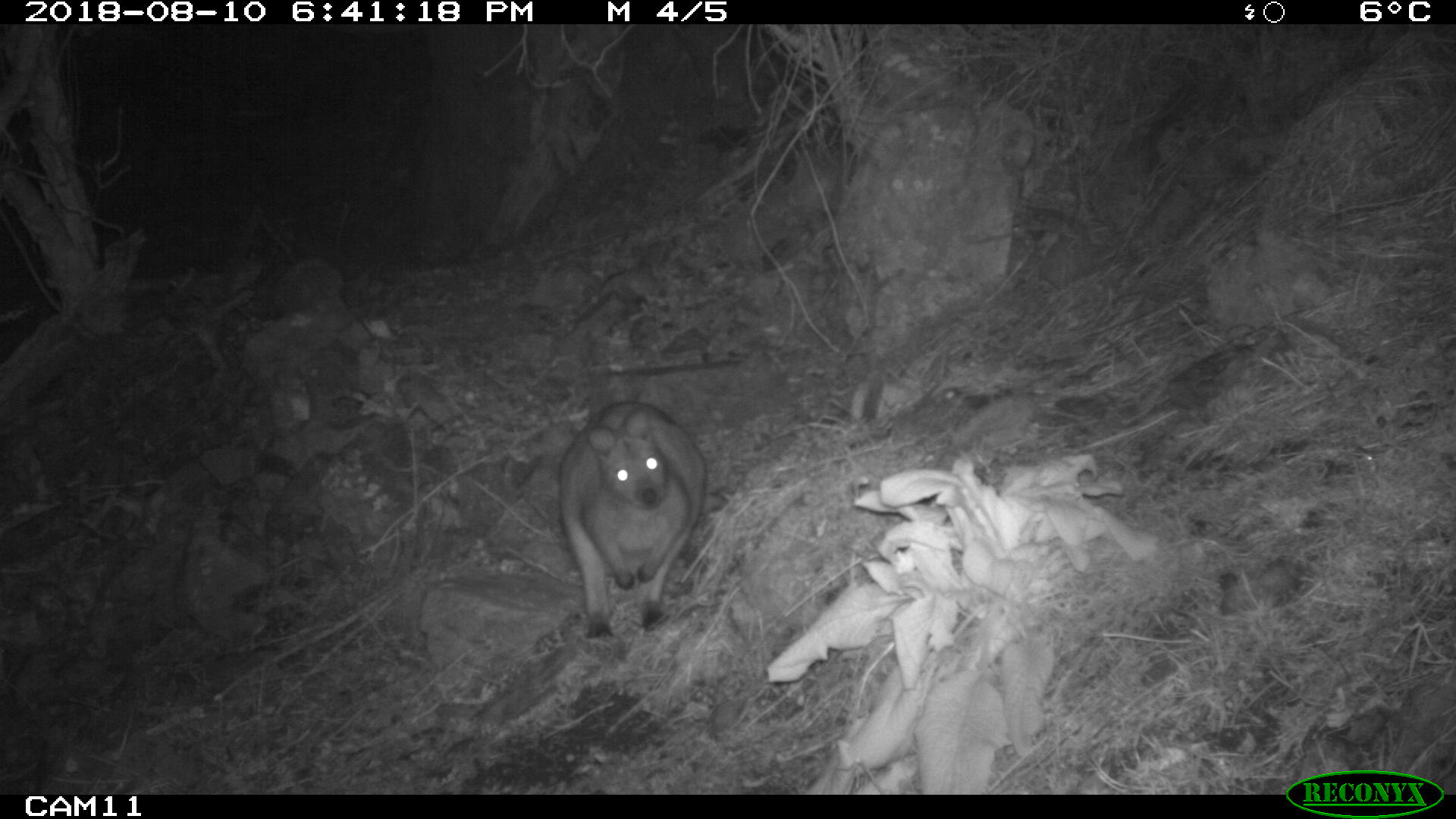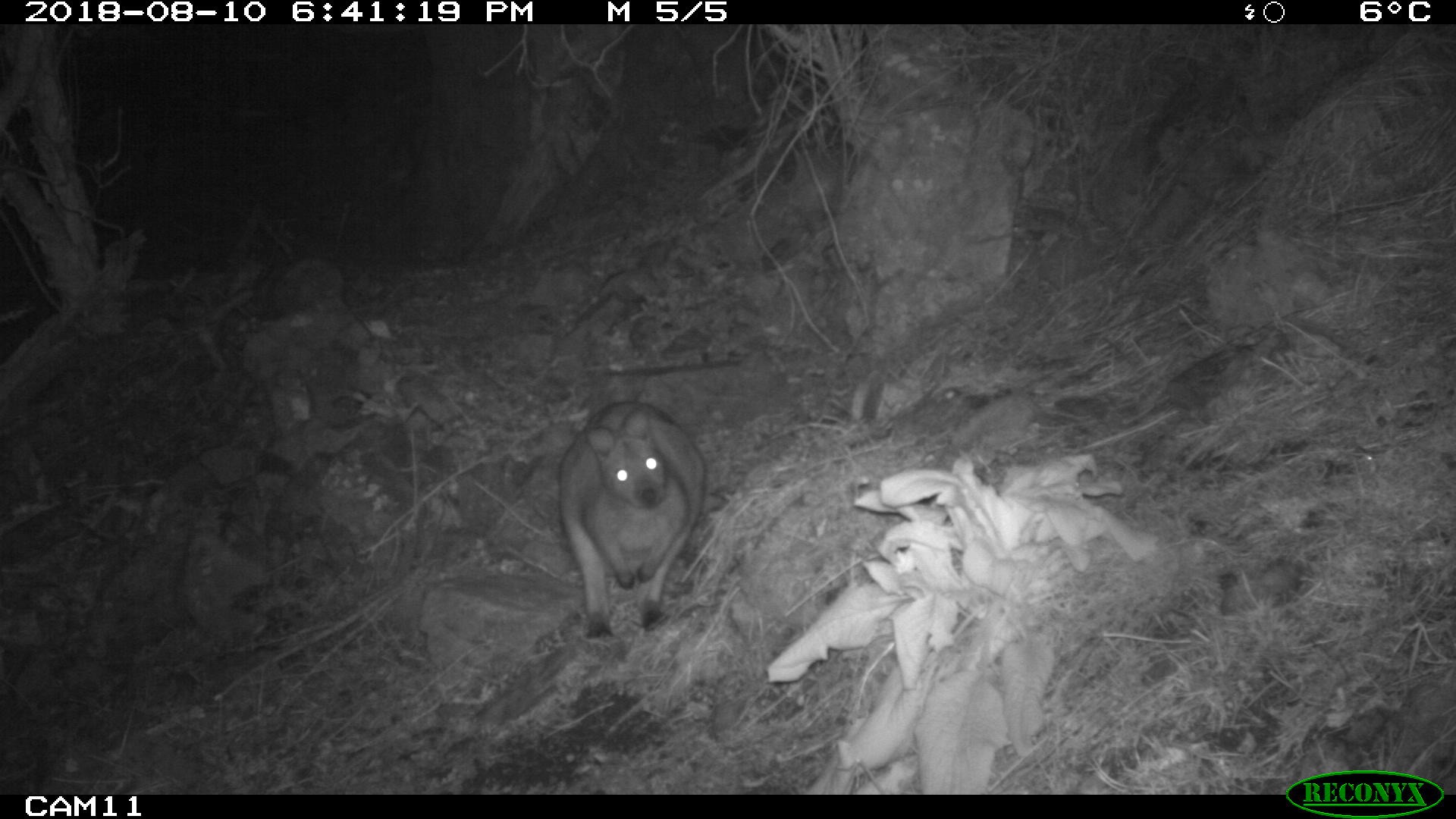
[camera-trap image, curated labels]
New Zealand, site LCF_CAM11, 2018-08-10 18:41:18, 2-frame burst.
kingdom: Animalia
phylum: Chordata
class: Mammalia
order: Diprotodontia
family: Macropodidae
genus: Notamacropus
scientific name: Notamacropus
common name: wallaby